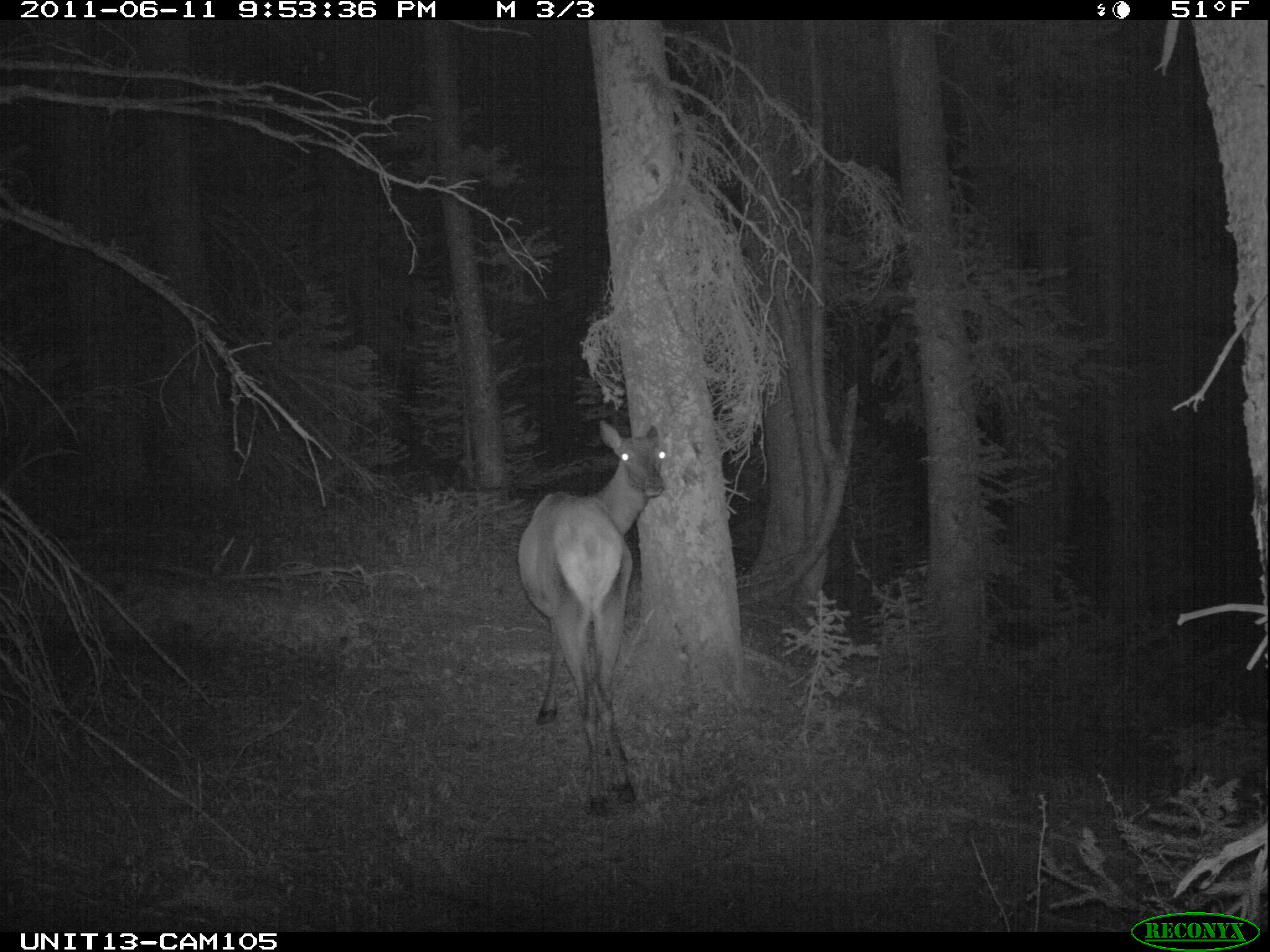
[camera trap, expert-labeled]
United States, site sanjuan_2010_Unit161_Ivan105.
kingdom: Animalia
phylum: Chordata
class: Mammalia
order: Artiodactyla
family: Cervidae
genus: Cervus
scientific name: Cervus elaphus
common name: red deer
Cervus elaphus (red deer).